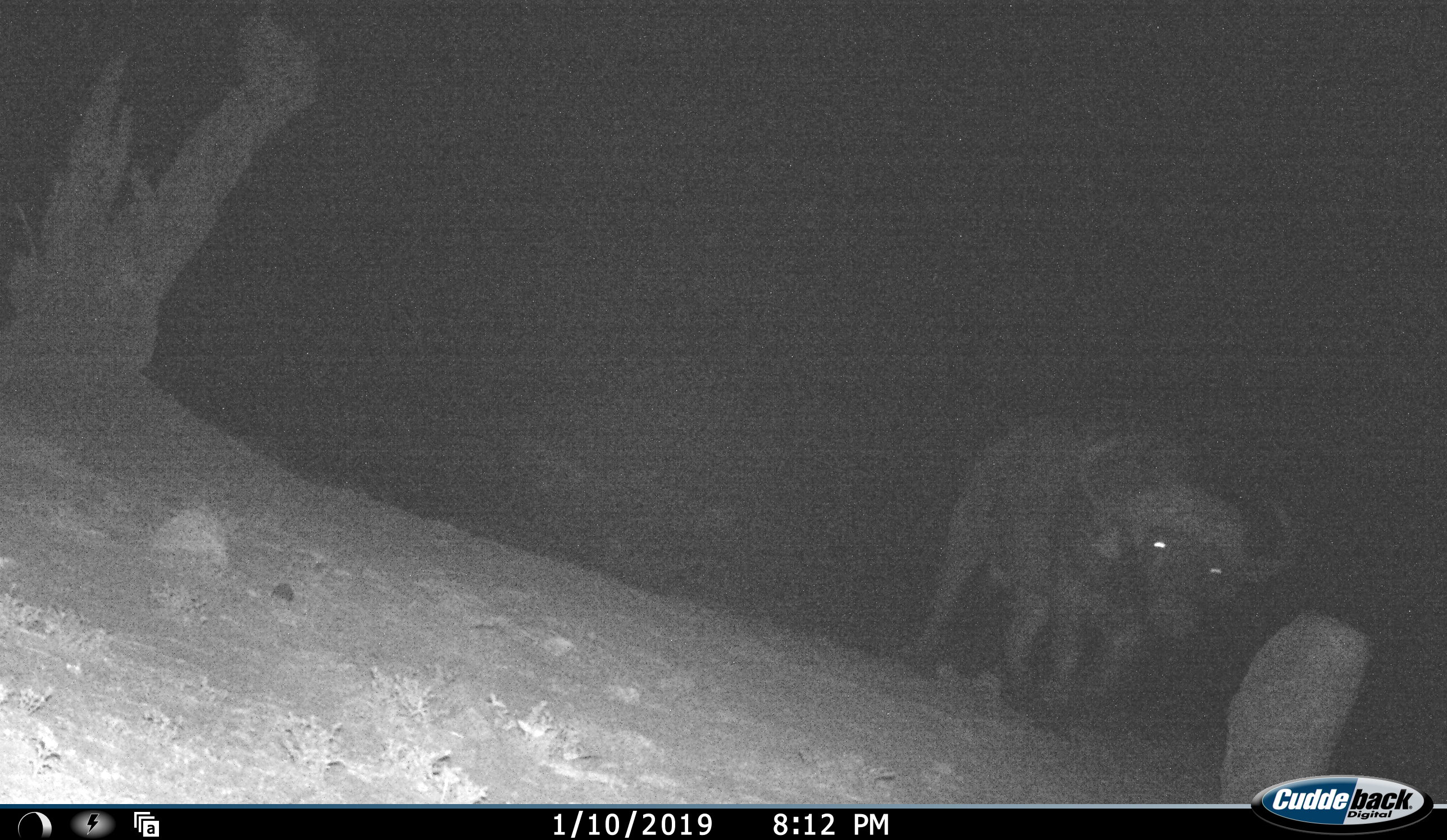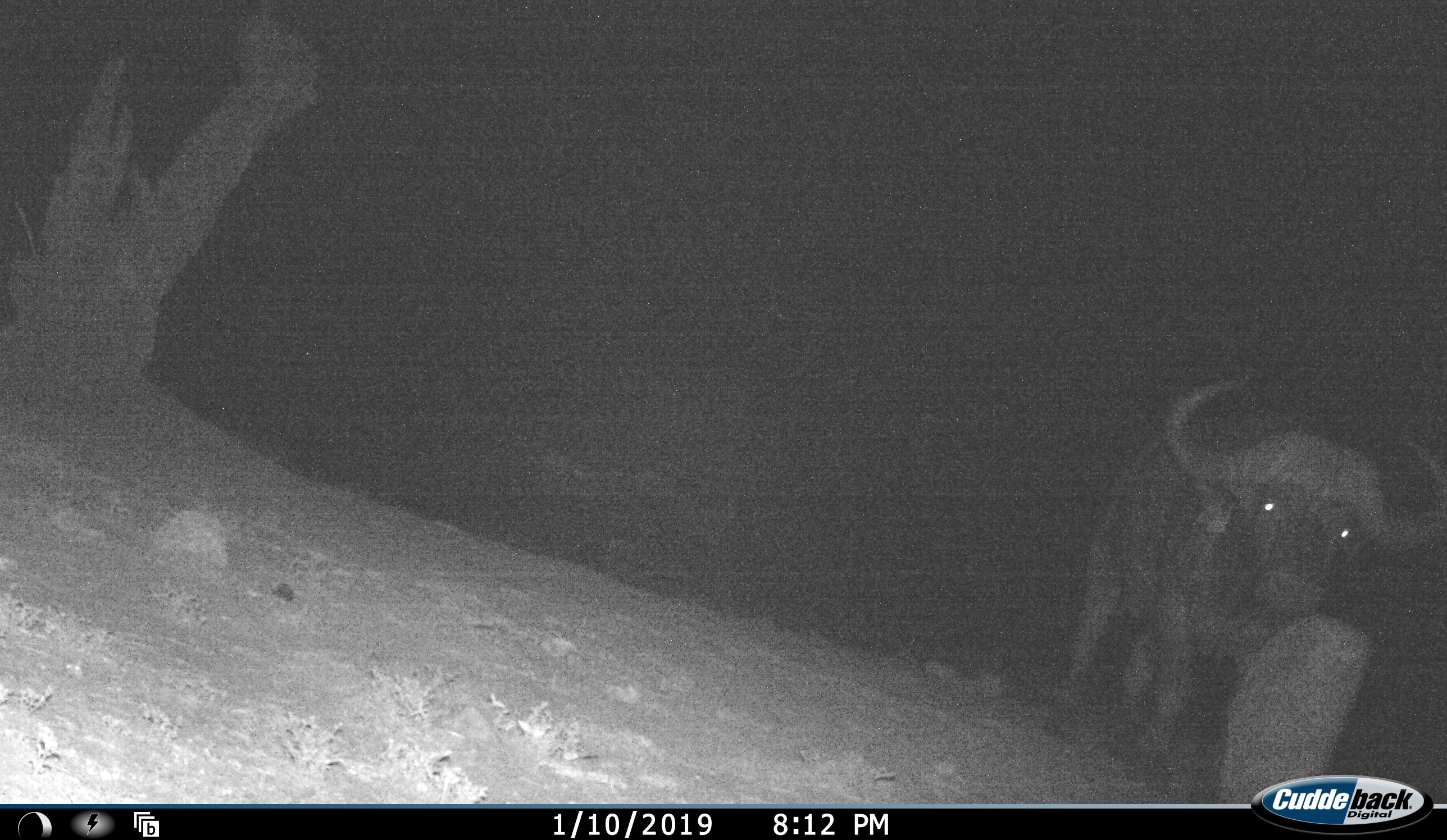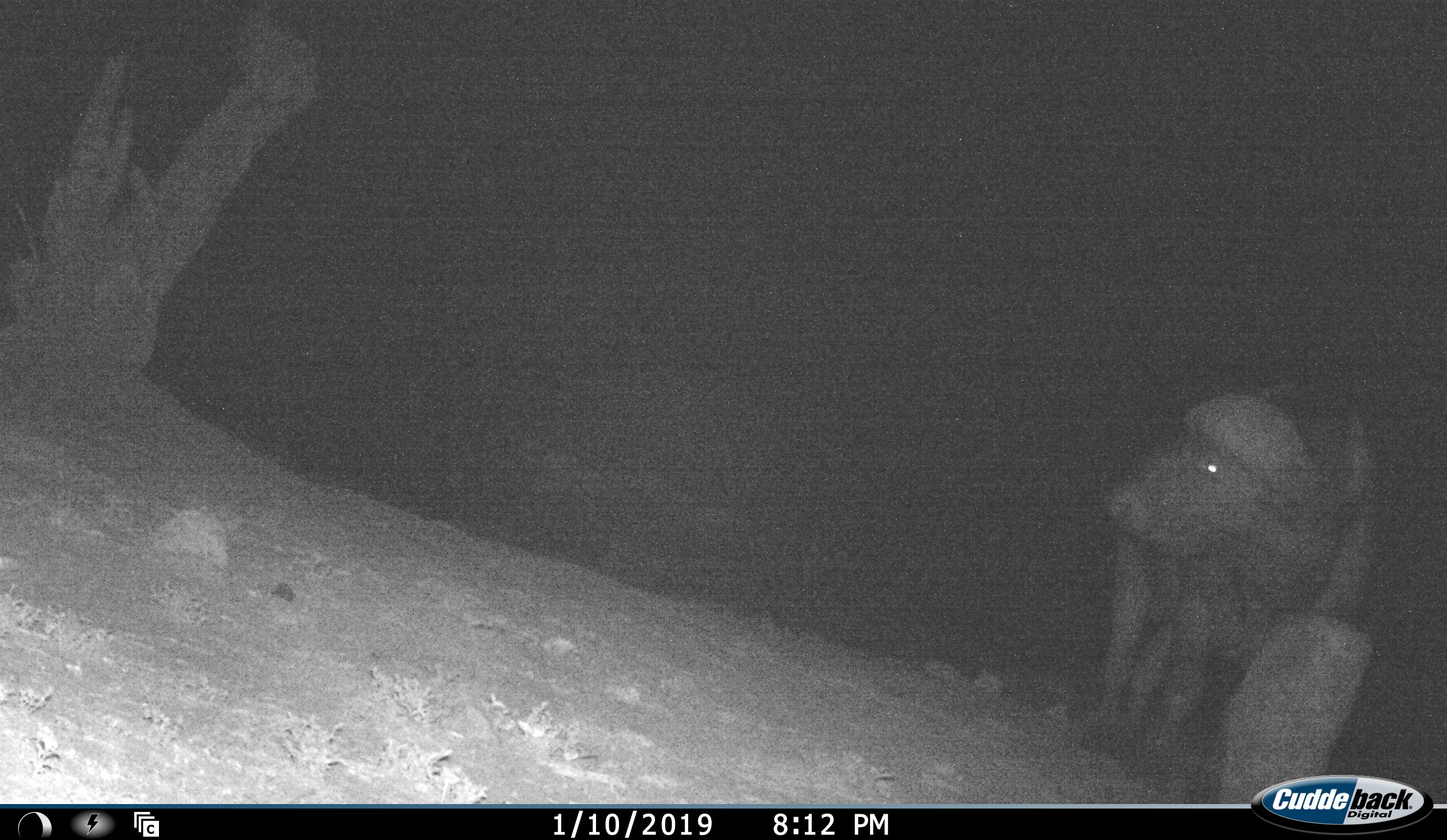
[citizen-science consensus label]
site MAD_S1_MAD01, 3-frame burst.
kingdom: Animalia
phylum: Chordata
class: Mammalia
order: Artiodactyla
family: Bovidae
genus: Syncerus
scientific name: Syncerus caffer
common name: african buffalo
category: buffalo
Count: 1.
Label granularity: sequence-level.